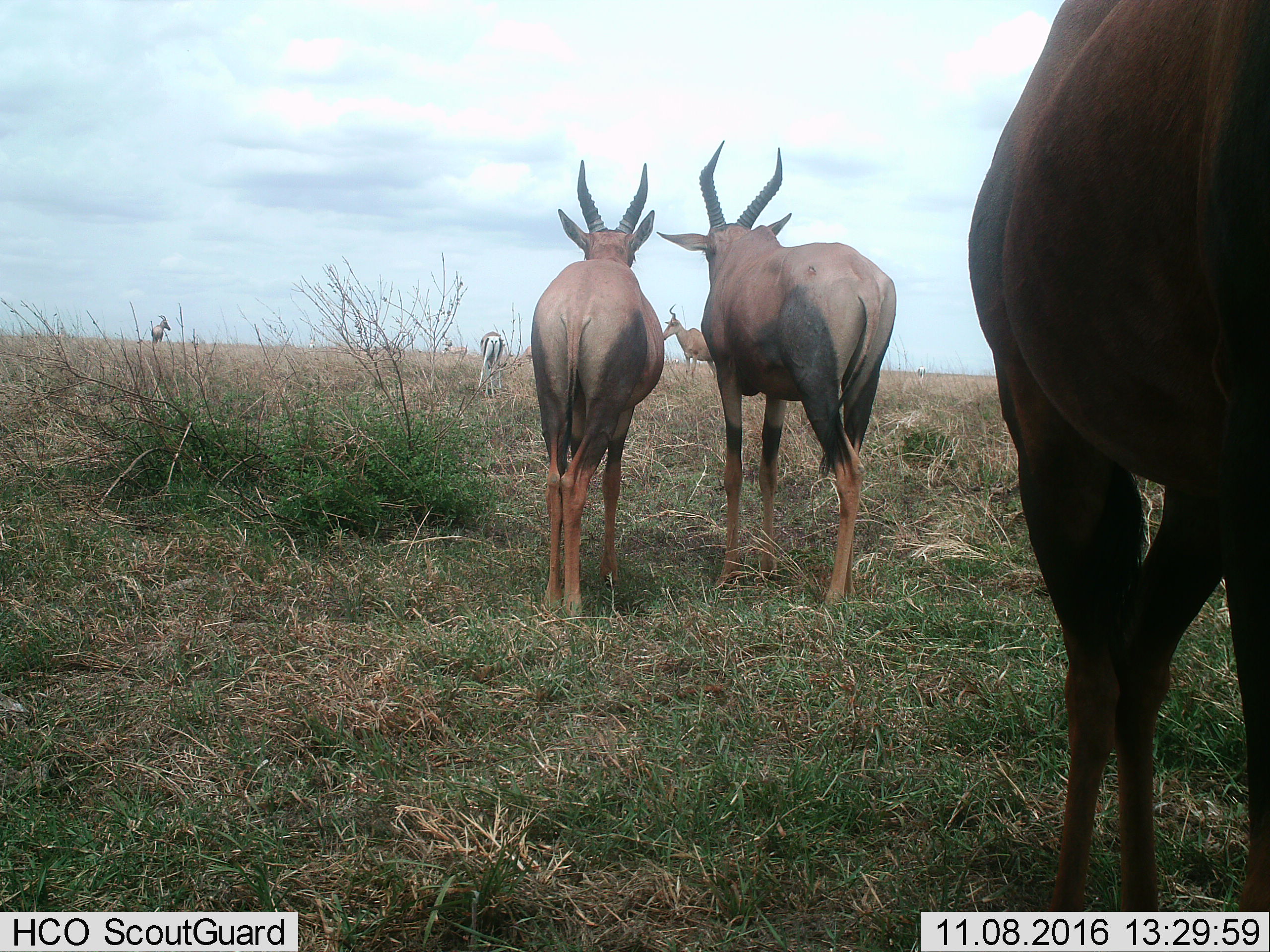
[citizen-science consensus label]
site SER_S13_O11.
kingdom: Animalia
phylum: Chordata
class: Mammalia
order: Artiodactyla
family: Bovidae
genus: Eudorcas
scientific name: Eudorcas thomsonii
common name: thomson's gazelle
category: gazellethomsons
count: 1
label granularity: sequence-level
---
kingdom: Animalia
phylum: Chordata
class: Mammalia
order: Artiodactyla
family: Bovidae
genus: Damaliscus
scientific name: Damaliscus lunatus jimela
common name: topi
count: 4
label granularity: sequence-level